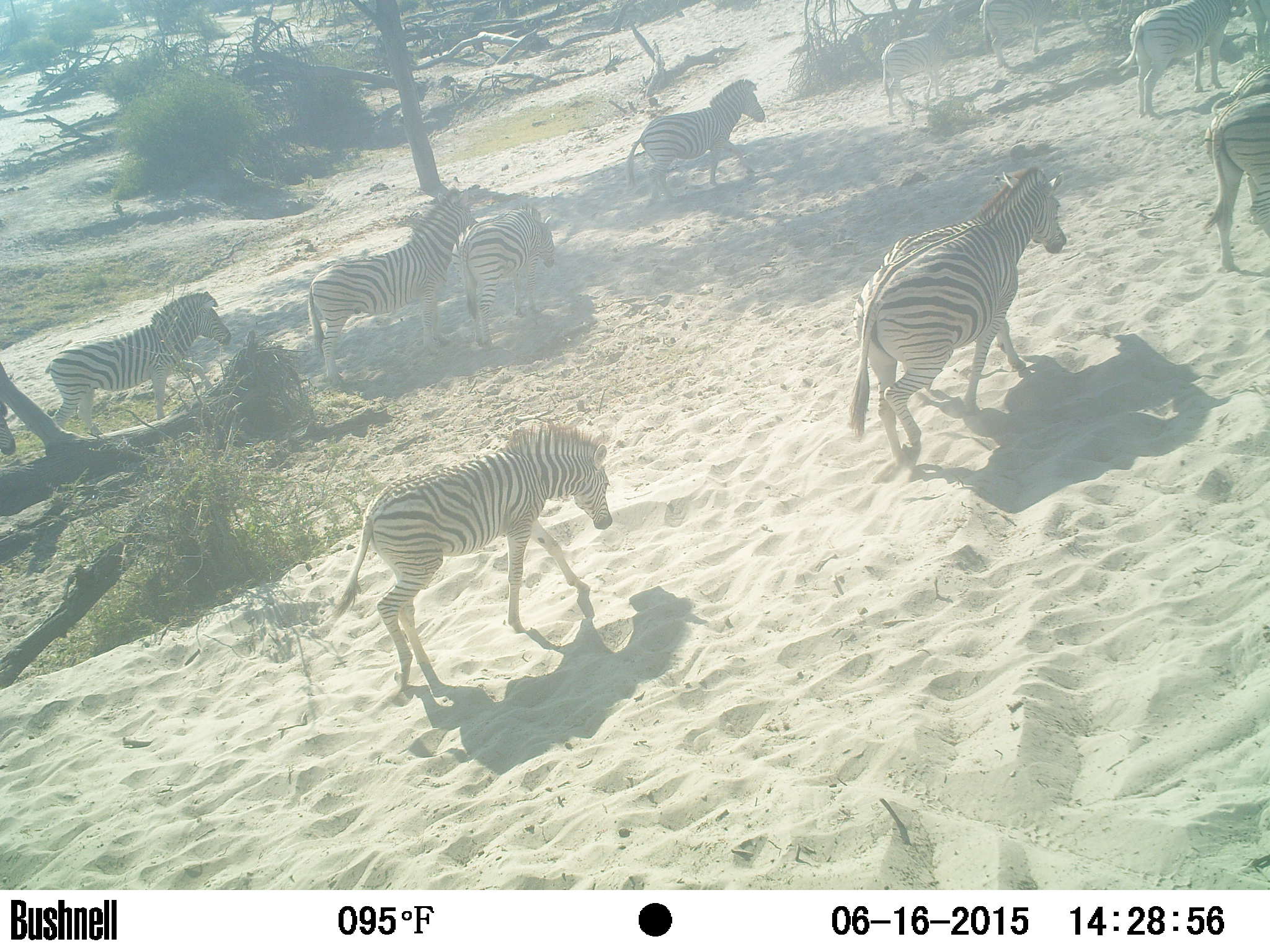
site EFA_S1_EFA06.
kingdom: Animalia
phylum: Chordata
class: Mammalia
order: Perissodactyla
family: Equidae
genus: Equus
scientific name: Equus quagga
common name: plains zebra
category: zebraplains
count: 11-50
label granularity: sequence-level